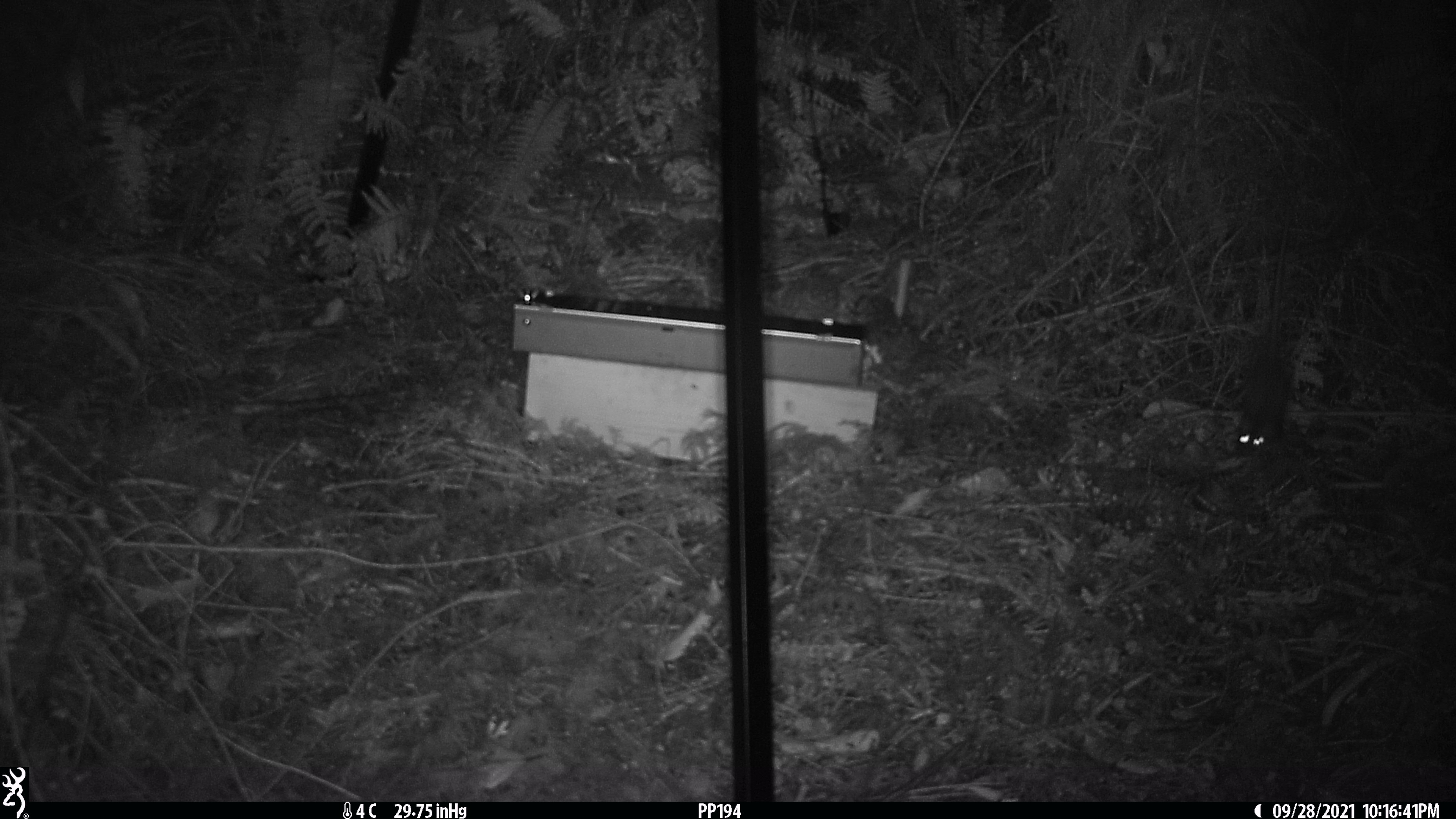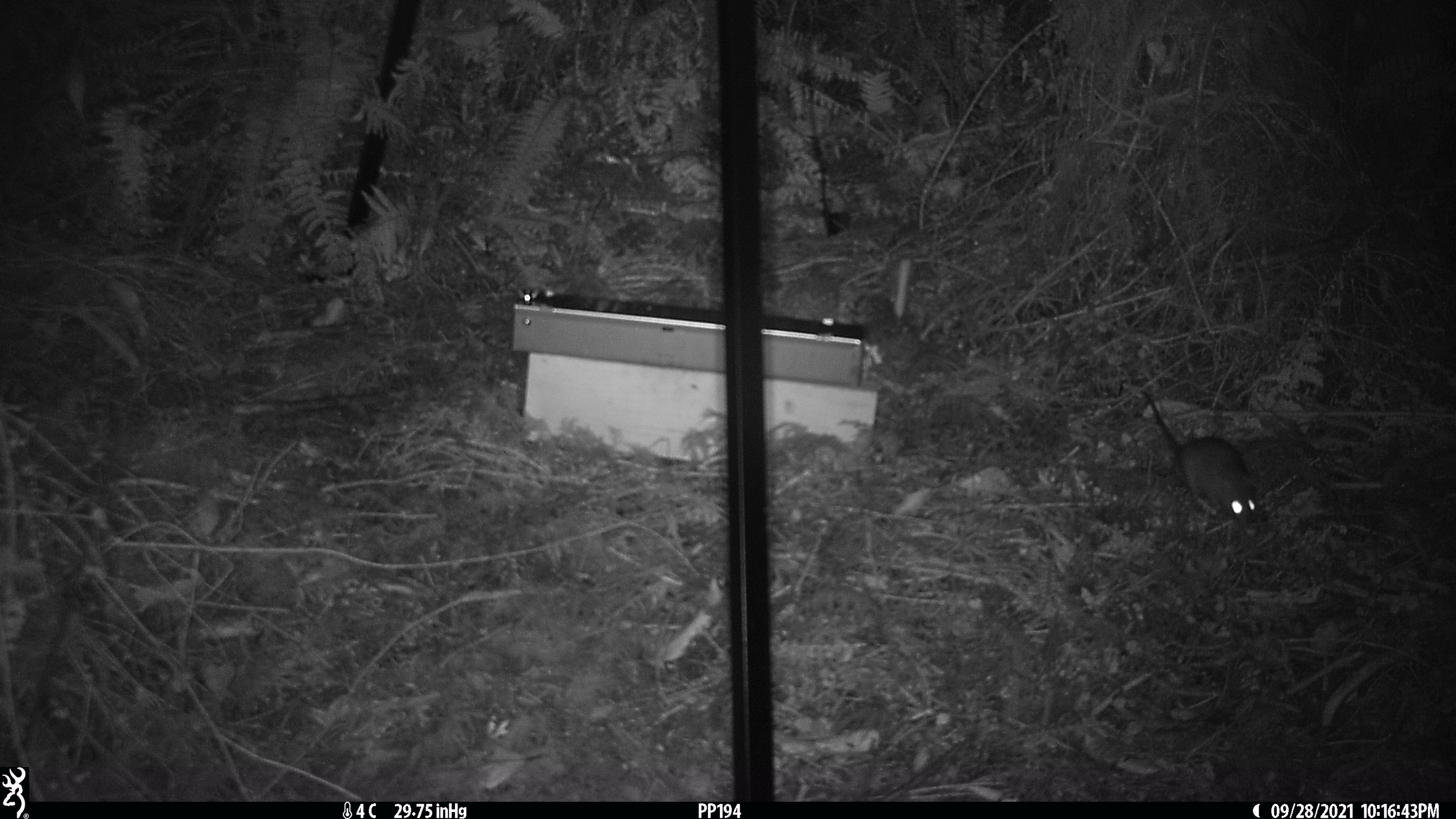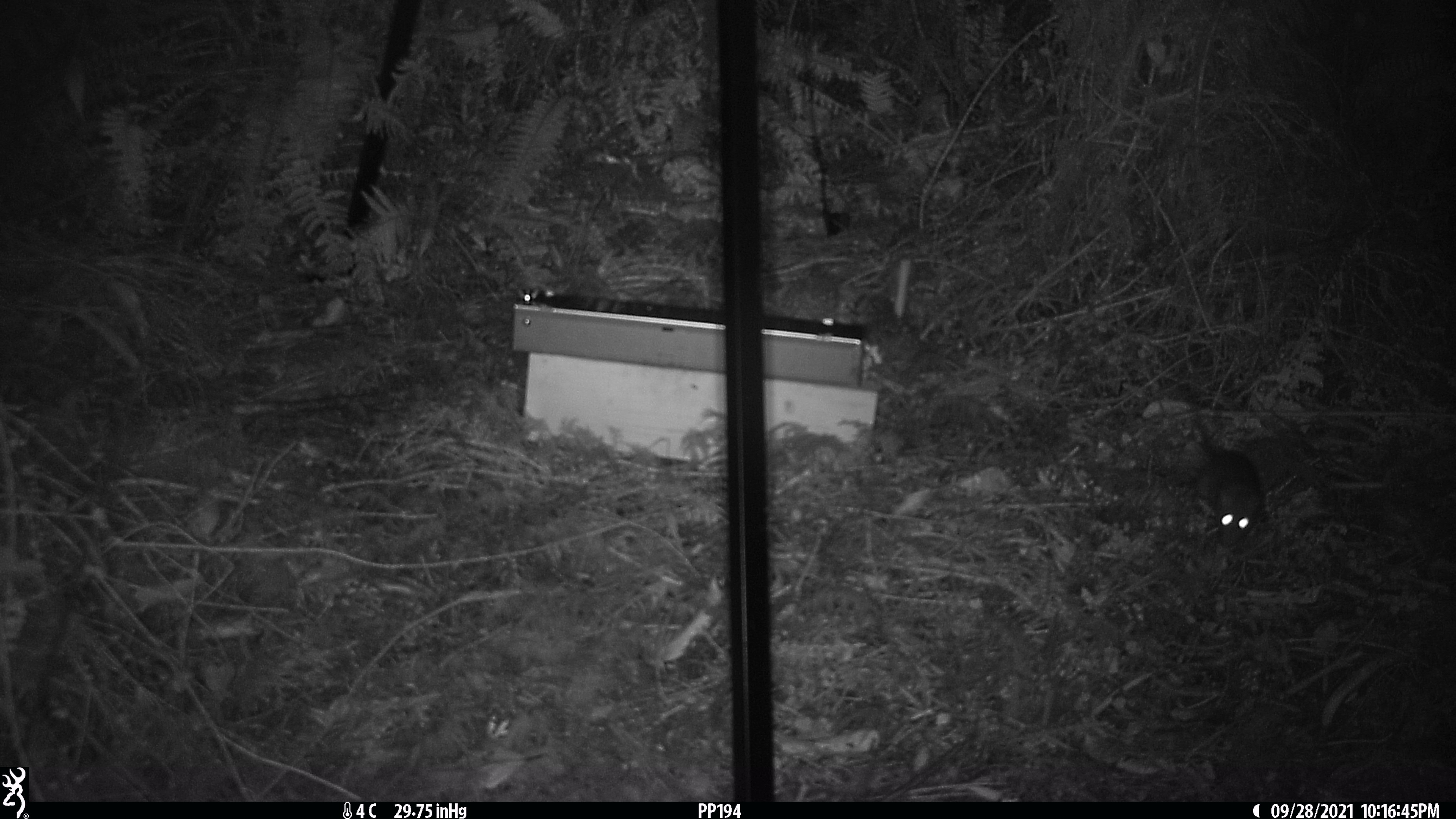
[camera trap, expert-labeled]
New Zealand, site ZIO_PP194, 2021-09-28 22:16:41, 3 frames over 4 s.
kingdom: Animalia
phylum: Chordata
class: Mammalia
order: Rodentia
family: Muridae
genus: Rattus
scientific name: Rattus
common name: rat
Rat (Rattus).